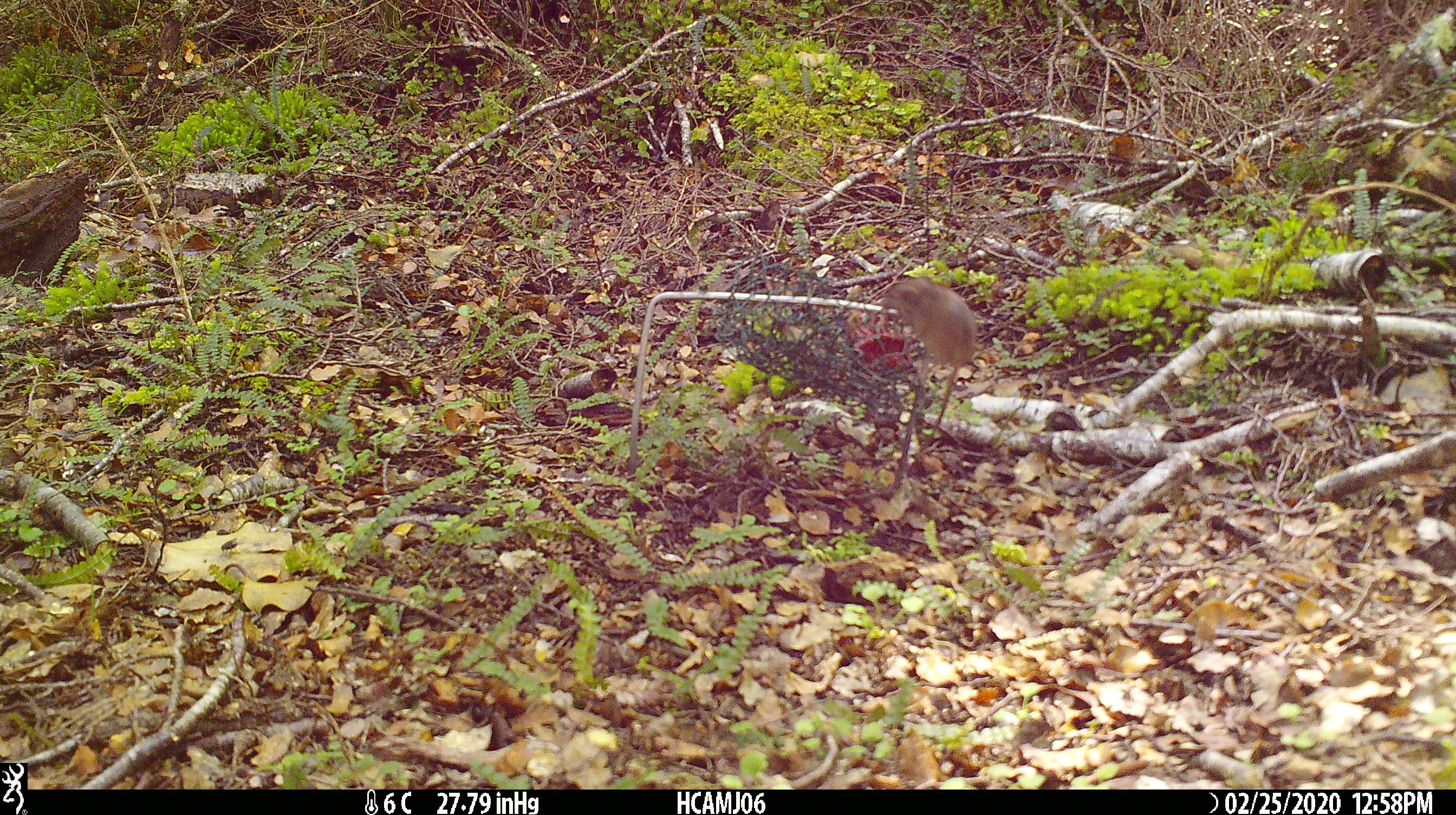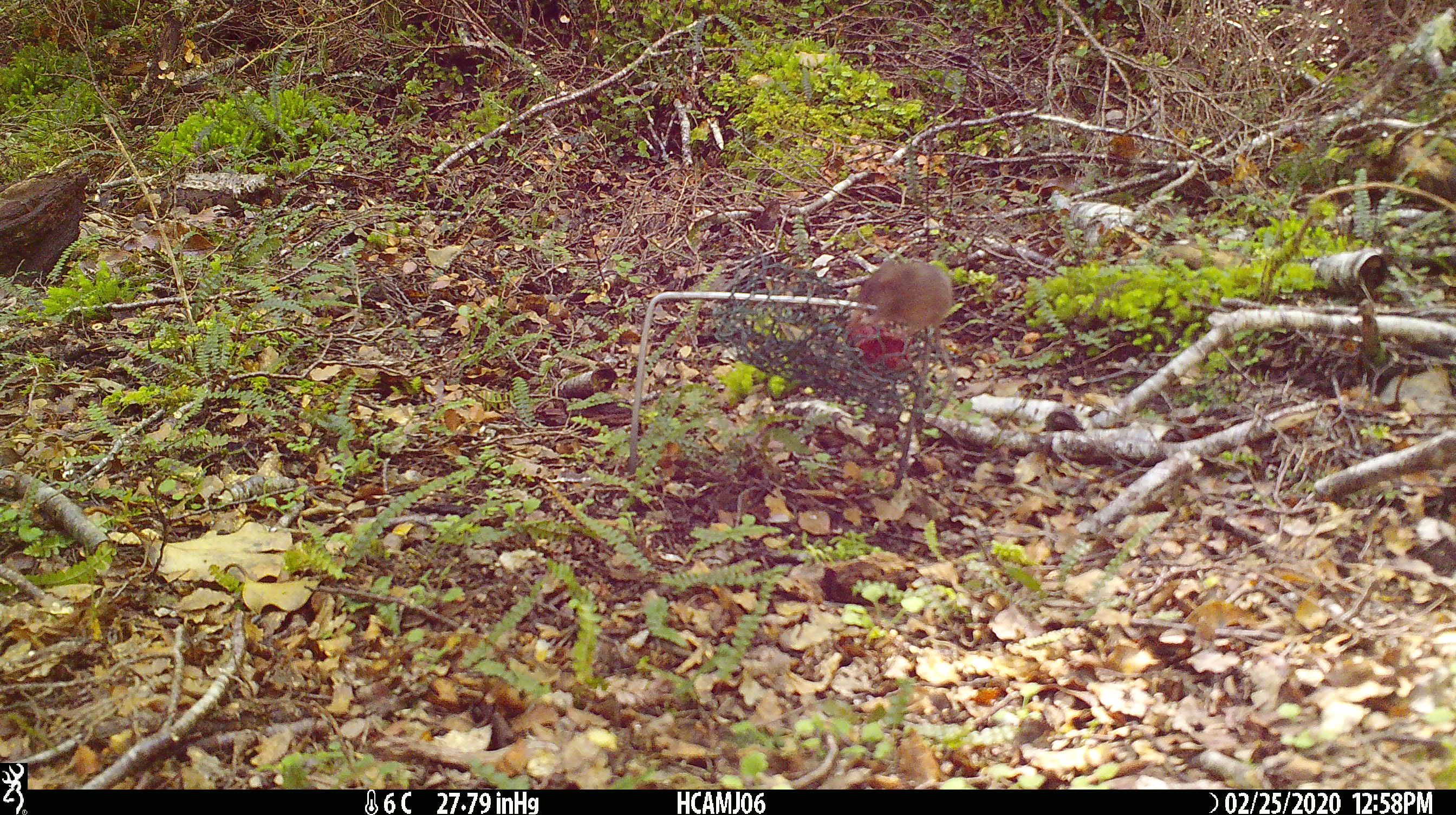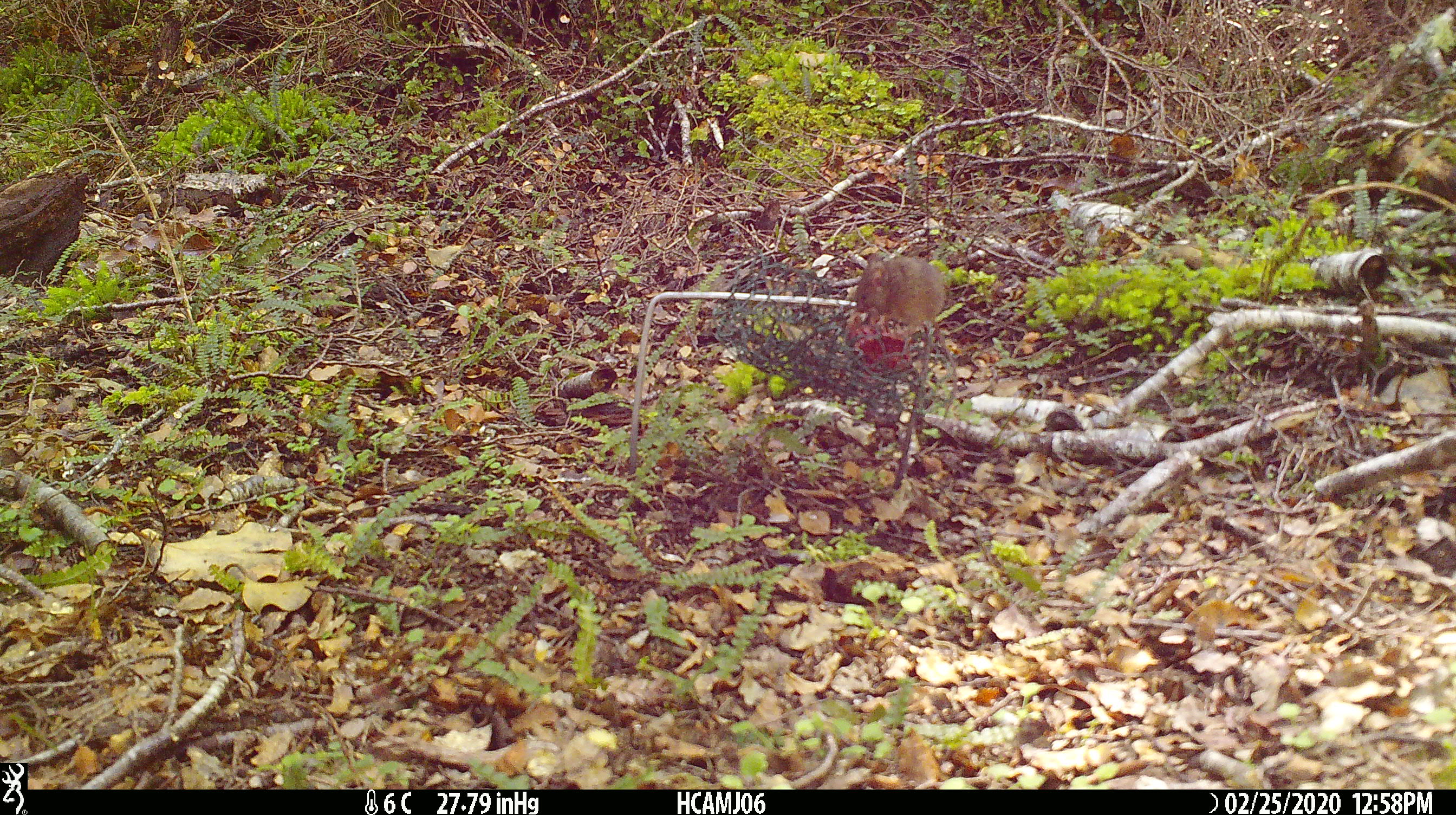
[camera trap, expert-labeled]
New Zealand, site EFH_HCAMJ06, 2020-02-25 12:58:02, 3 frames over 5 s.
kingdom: Animalia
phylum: Chordata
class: Mammalia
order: Rodentia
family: Muridae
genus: Mus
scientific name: Mus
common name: mouse